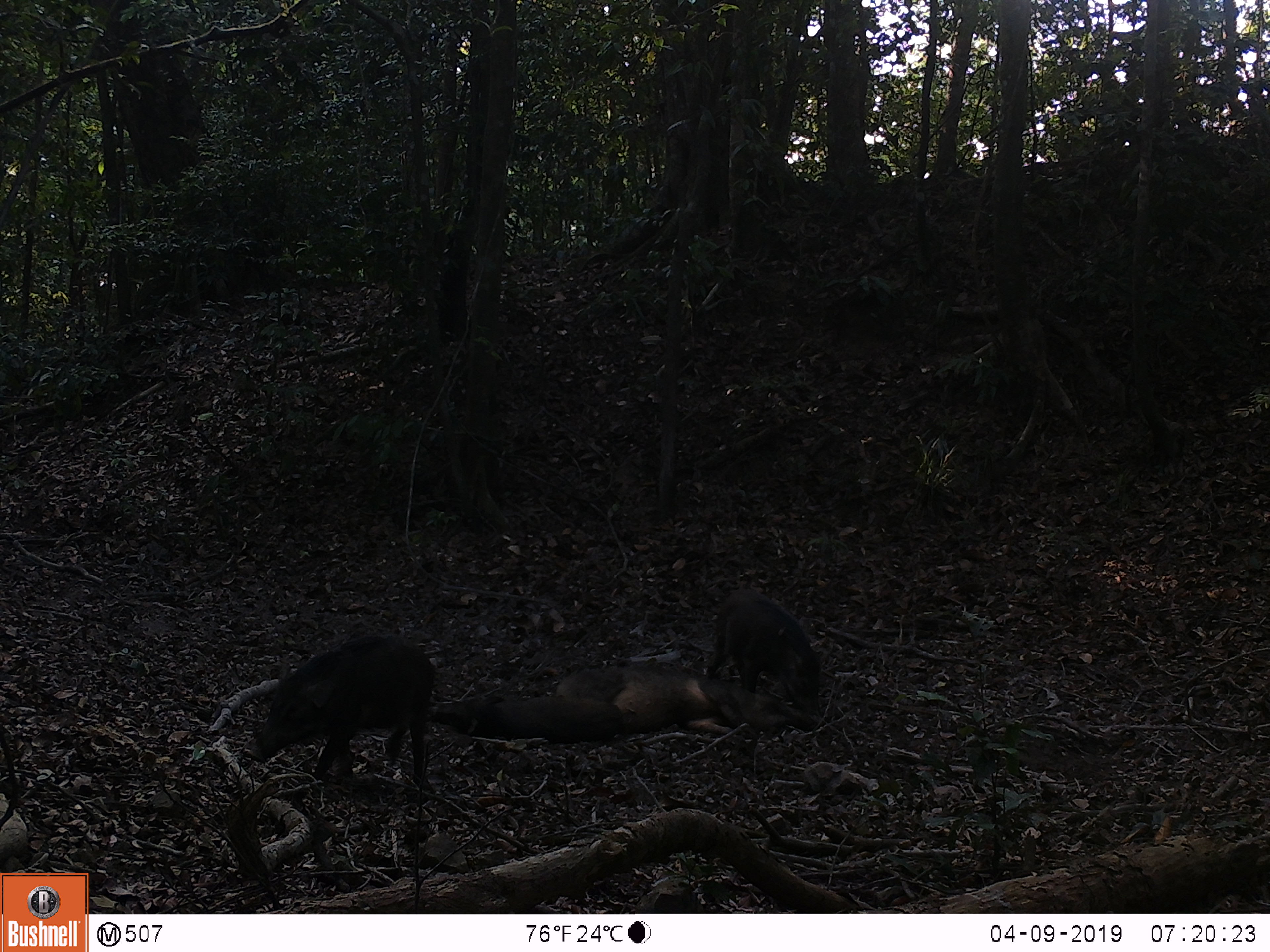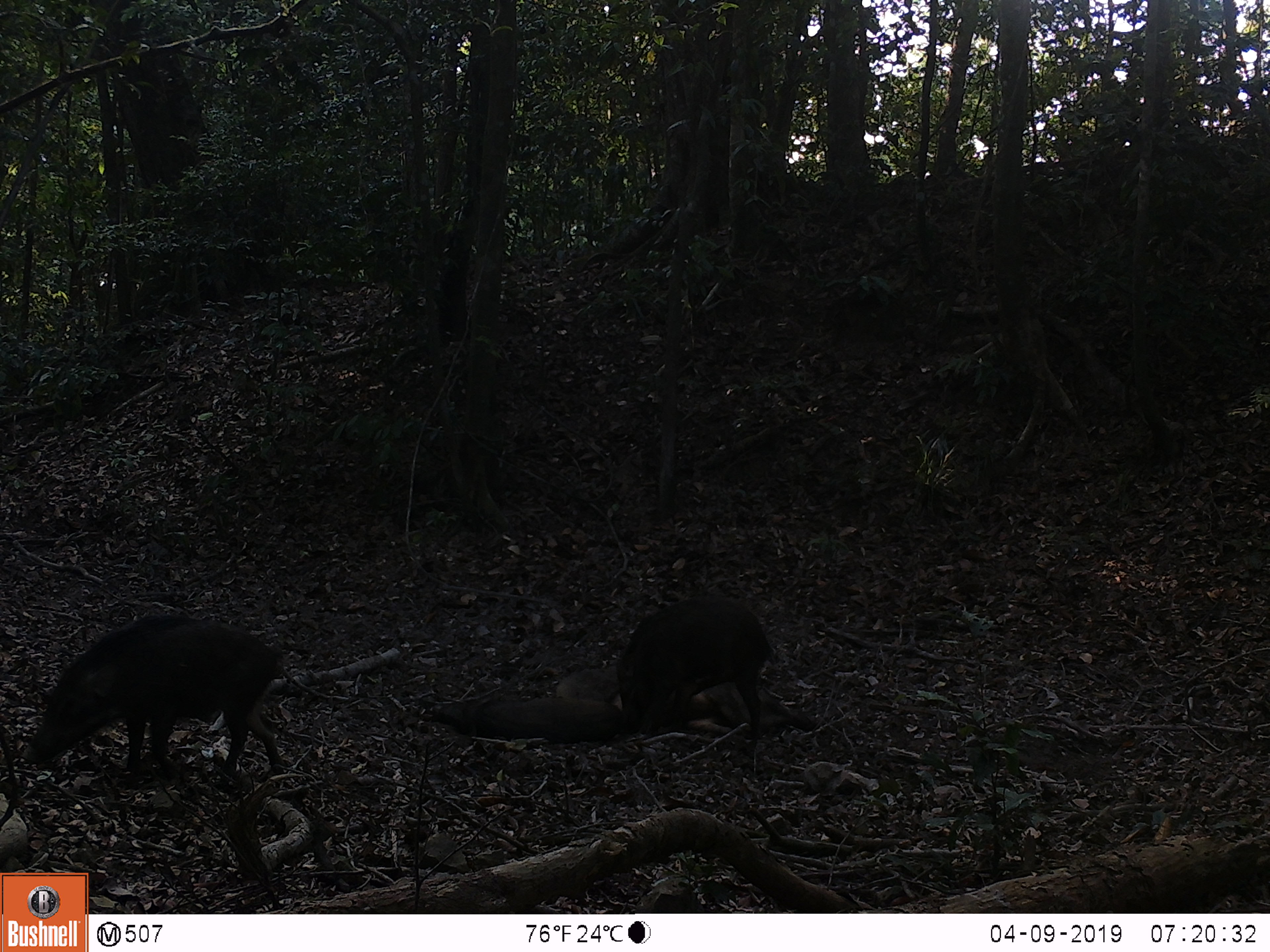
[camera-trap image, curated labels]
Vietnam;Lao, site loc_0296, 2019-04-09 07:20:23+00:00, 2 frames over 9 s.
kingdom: Animalia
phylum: Chordata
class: Mammalia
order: Artiodactyla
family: Suidae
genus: Sus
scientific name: Sus scrofa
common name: eurasian wild pig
Eurasian wild pig (Sus scrofa). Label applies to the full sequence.